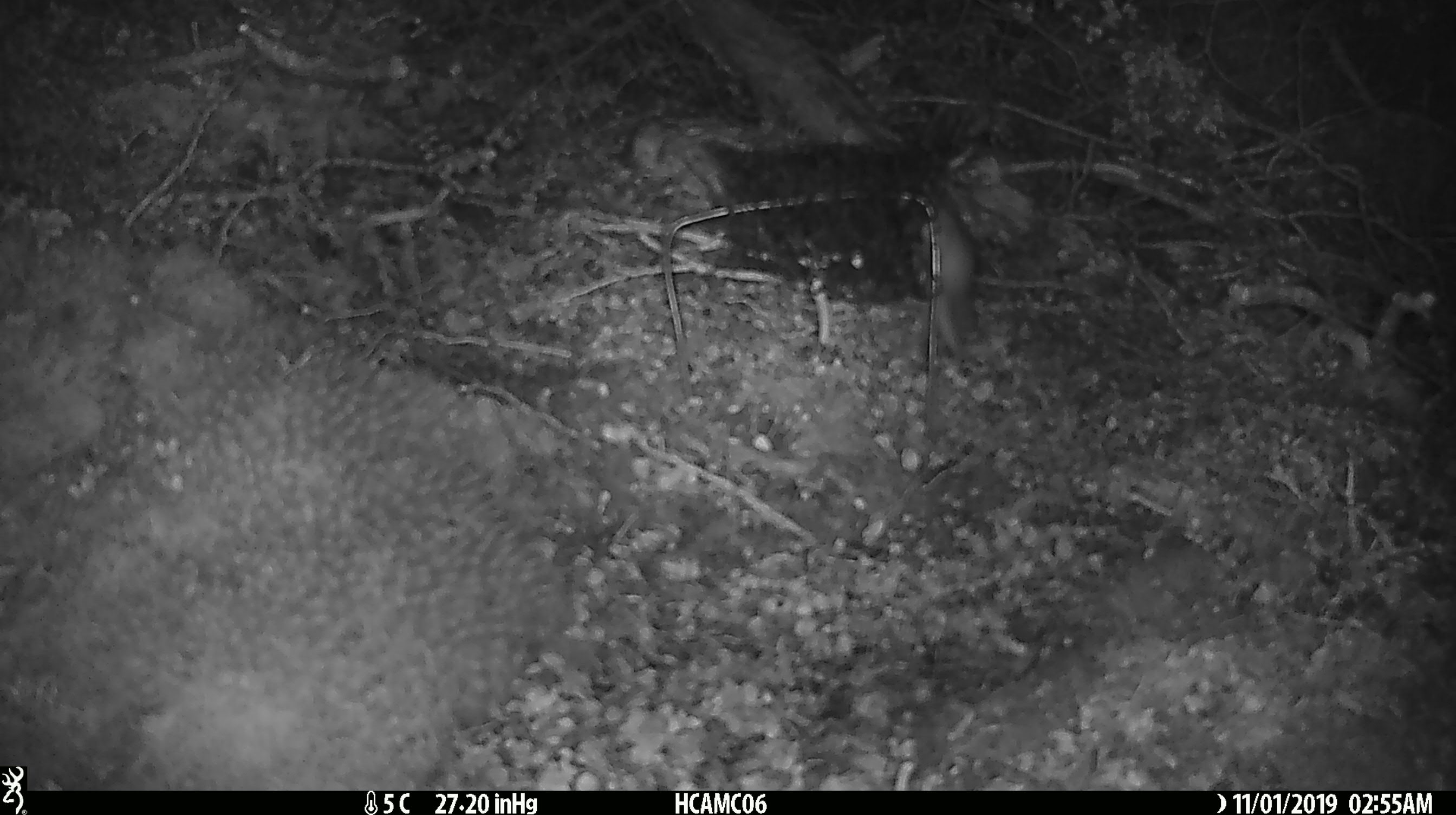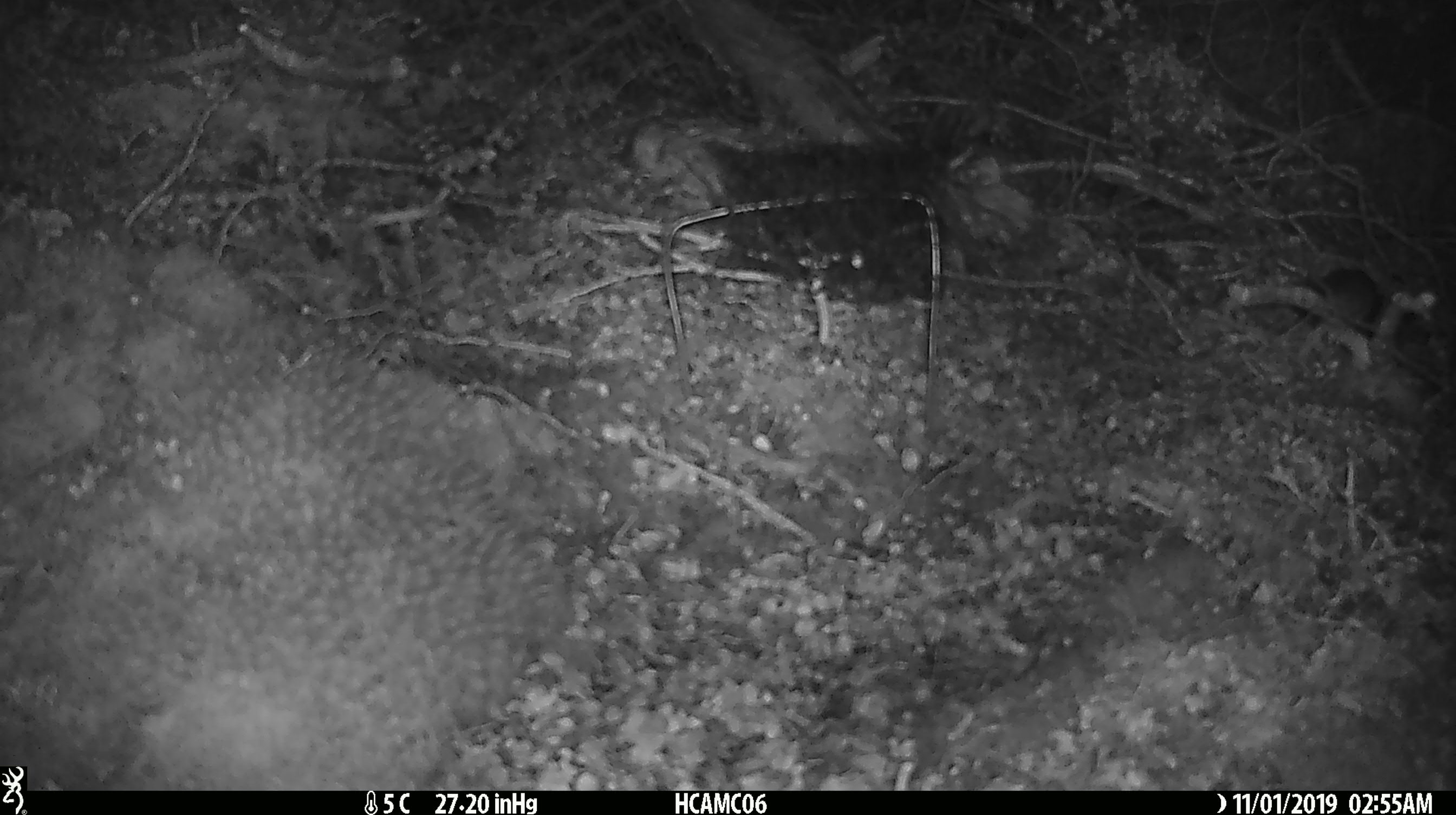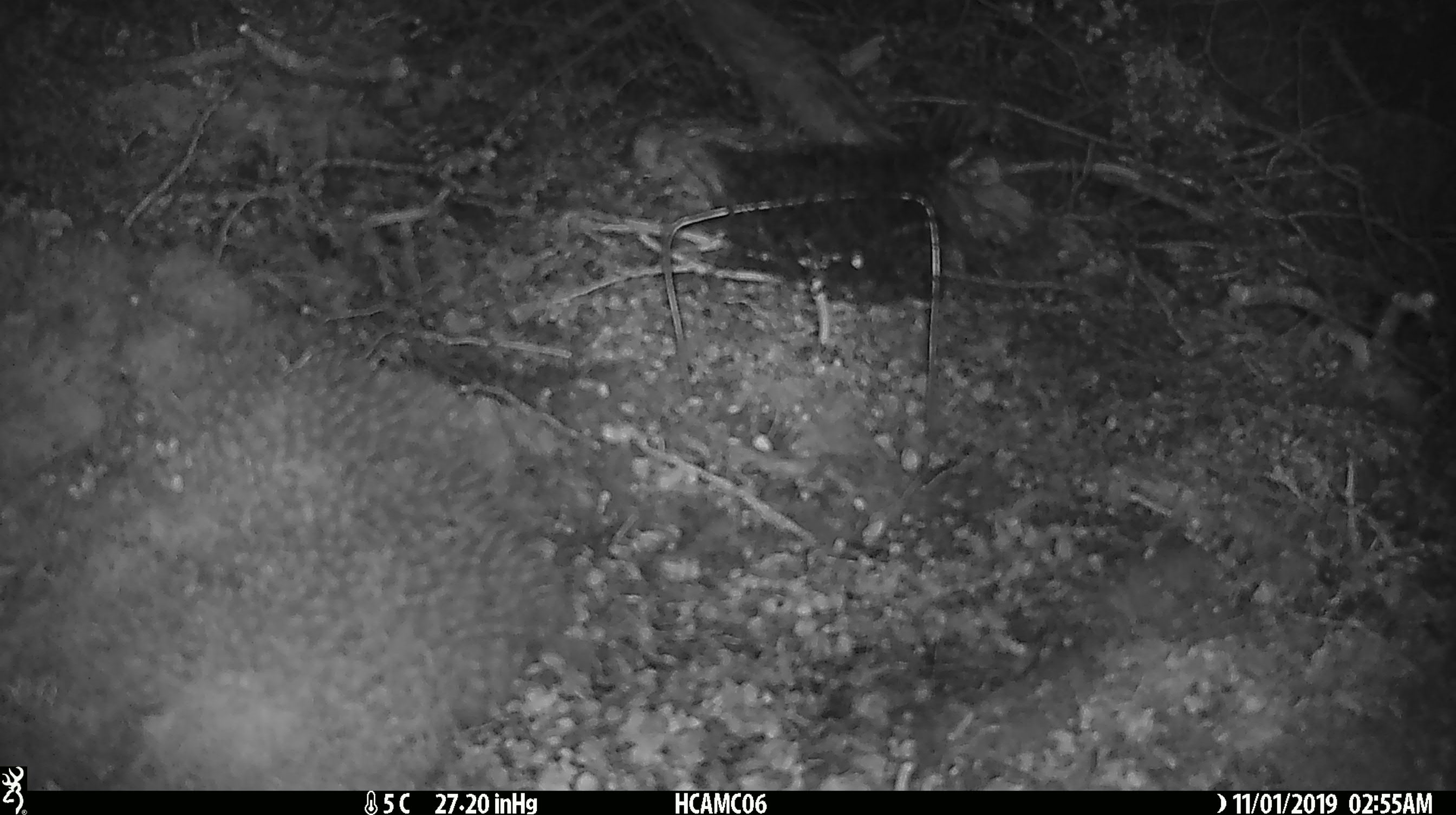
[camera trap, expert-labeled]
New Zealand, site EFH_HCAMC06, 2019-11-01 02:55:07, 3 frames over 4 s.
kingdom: Animalia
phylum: Chordata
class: Mammalia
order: Rodentia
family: Muridae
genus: Mus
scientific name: Mus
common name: mouse